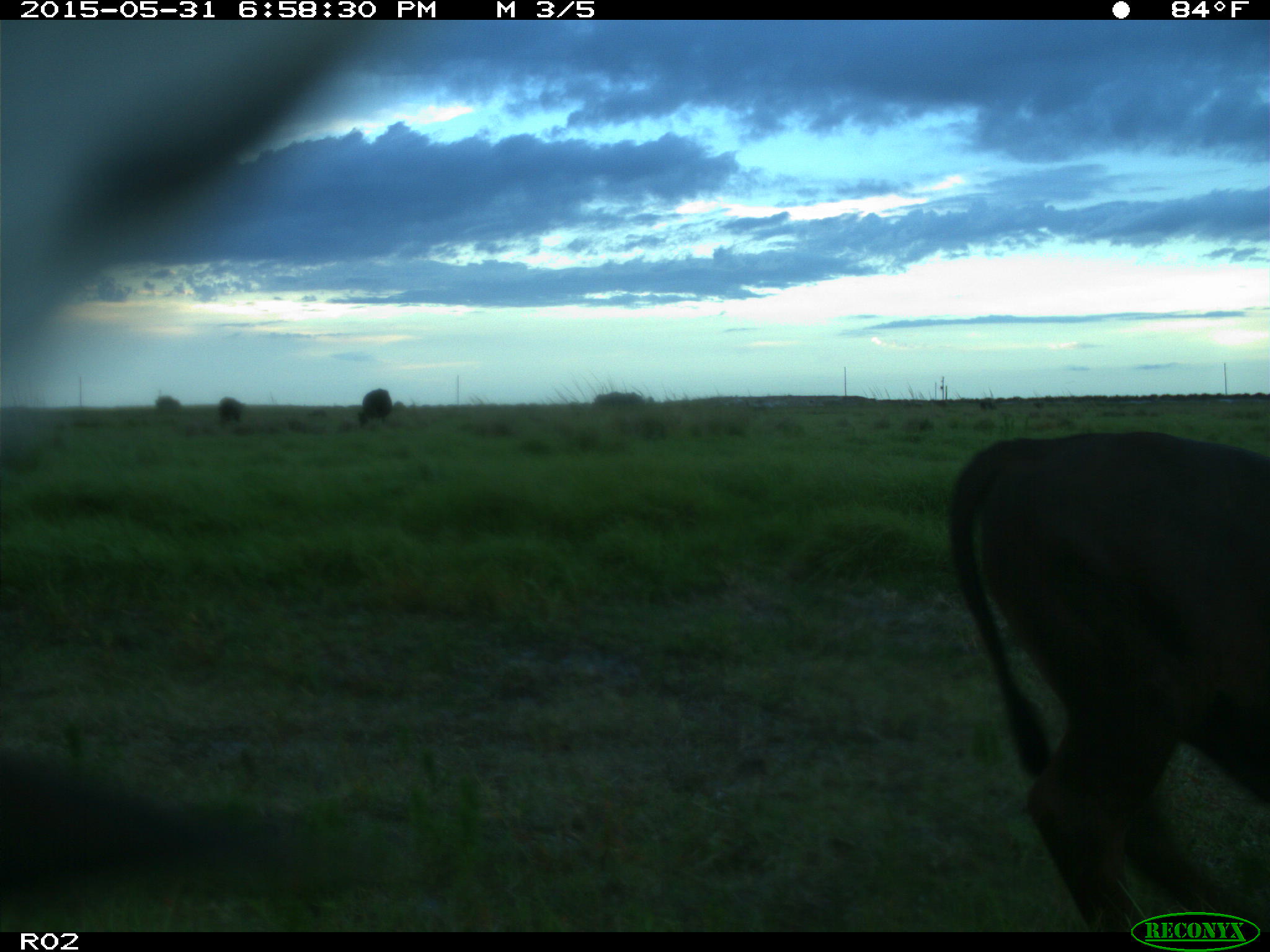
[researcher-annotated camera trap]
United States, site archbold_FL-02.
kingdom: Animalia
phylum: Chordata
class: Mammalia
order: Artiodactyla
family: Bovidae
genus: Bos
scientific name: Bos taurus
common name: domestic cow